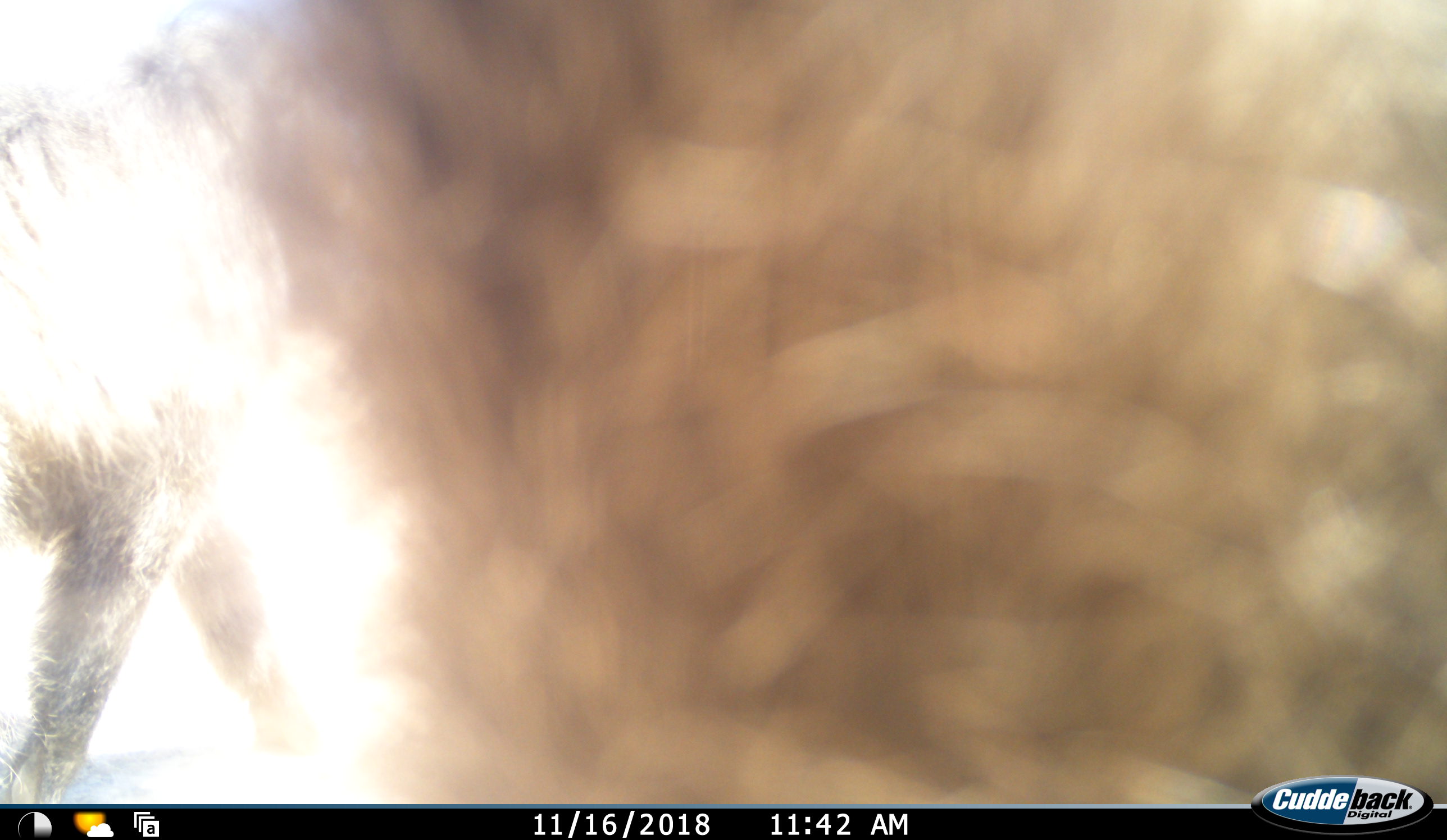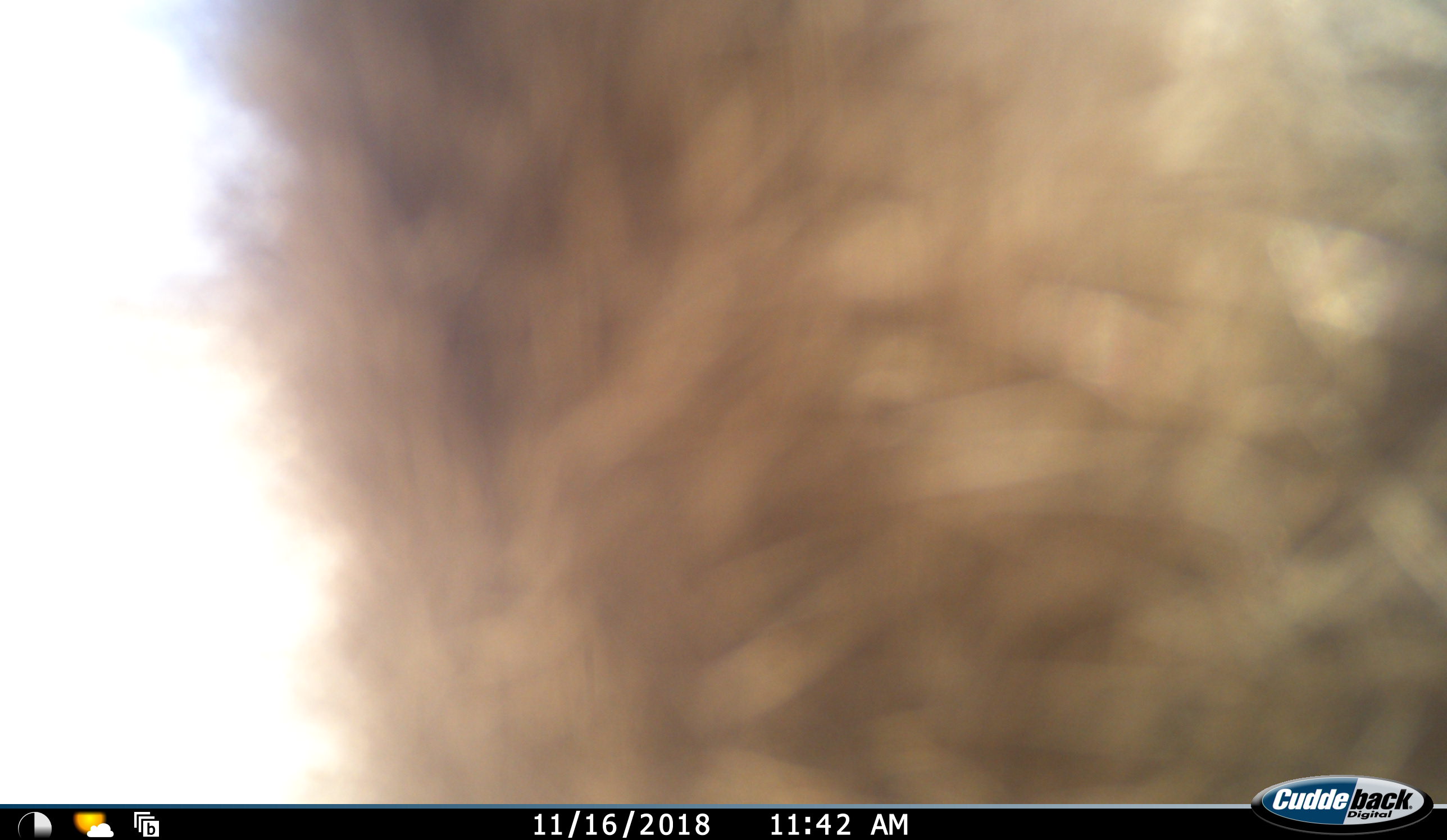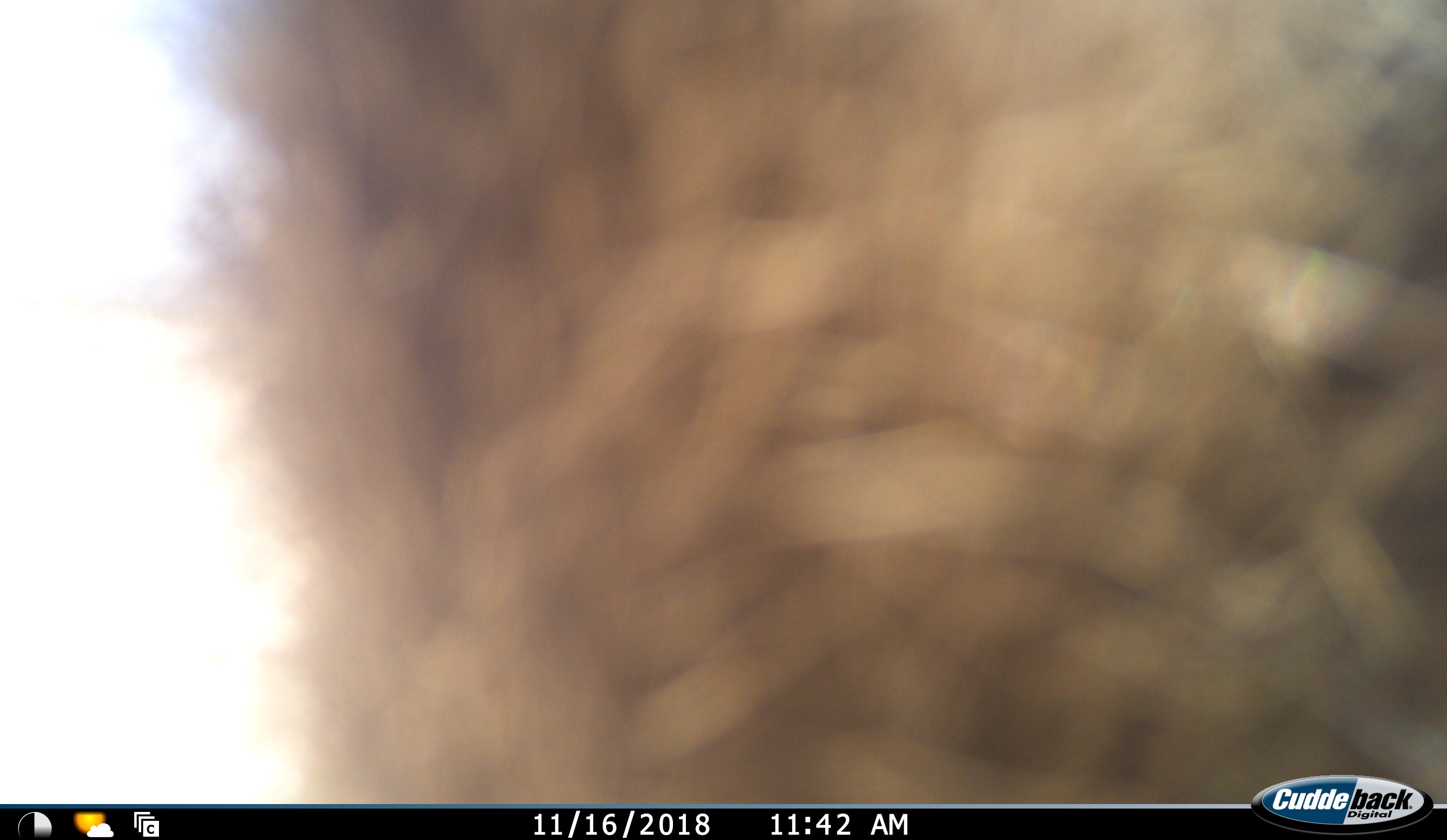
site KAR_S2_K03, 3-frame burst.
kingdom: Animalia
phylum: Chordata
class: Mammalia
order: Primates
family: Cercopithecidae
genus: Papio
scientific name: Papio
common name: baboon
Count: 2.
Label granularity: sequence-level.